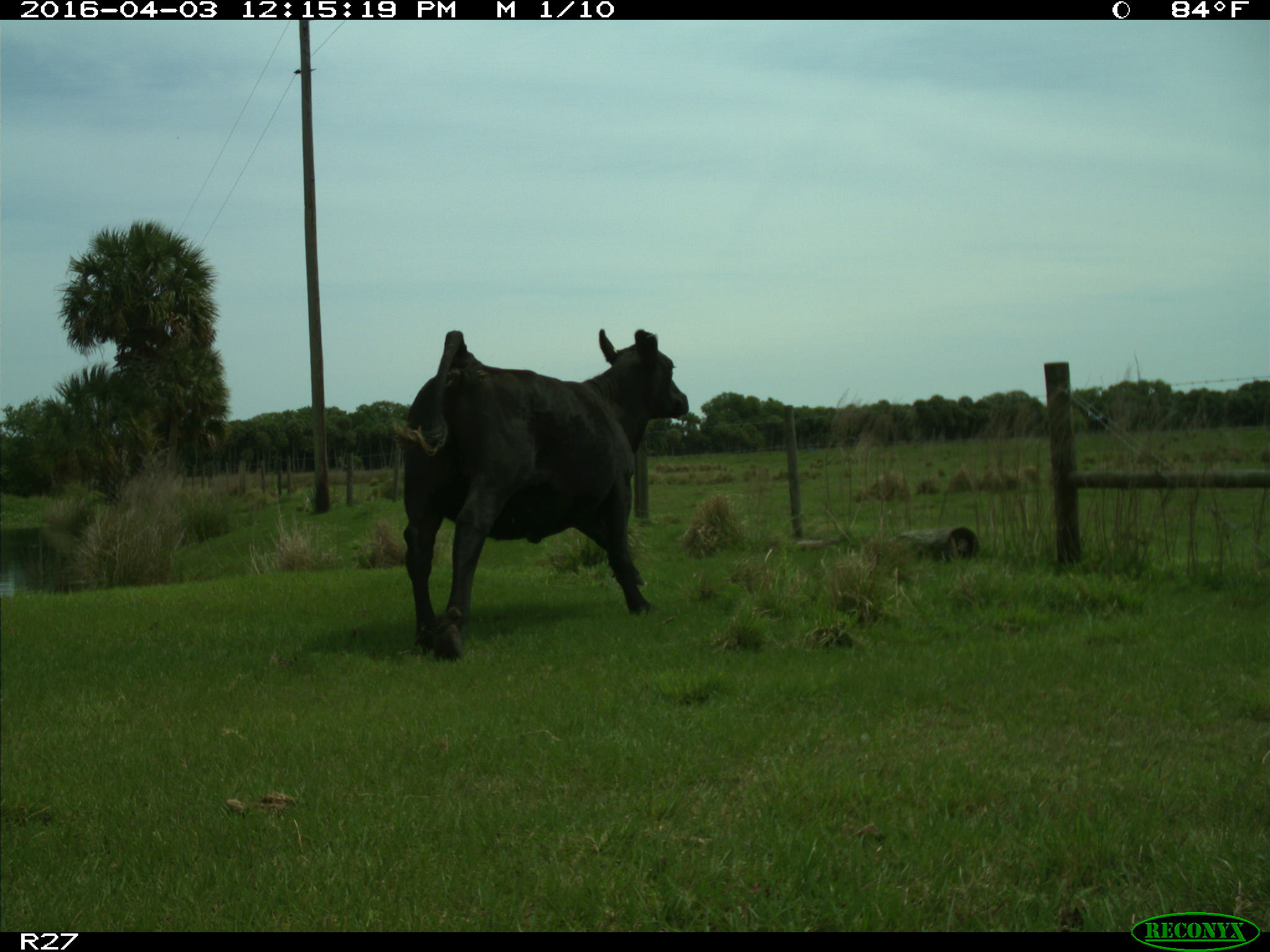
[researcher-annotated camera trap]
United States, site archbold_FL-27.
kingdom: Animalia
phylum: Chordata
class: Mammalia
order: Artiodactyla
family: Bovidae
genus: Bos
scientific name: Bos taurus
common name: domestic cow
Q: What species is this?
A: Bos taurus (domestic cow).